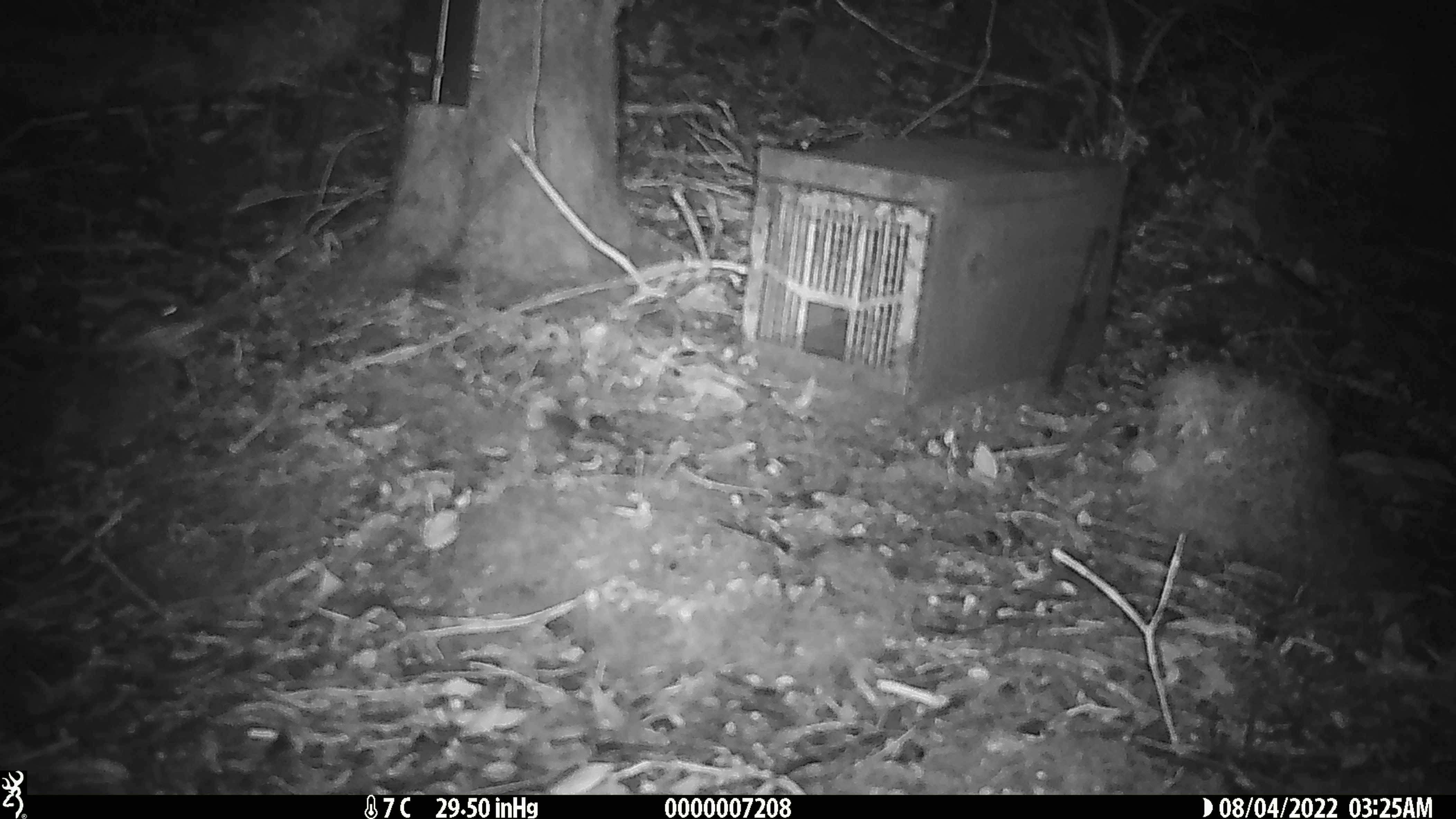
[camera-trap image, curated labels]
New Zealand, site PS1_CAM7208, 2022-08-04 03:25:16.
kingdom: Animalia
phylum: Chordata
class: Mammalia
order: Rodentia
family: Muridae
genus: Mus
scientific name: Mus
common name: mouse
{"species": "mouse (Mus)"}